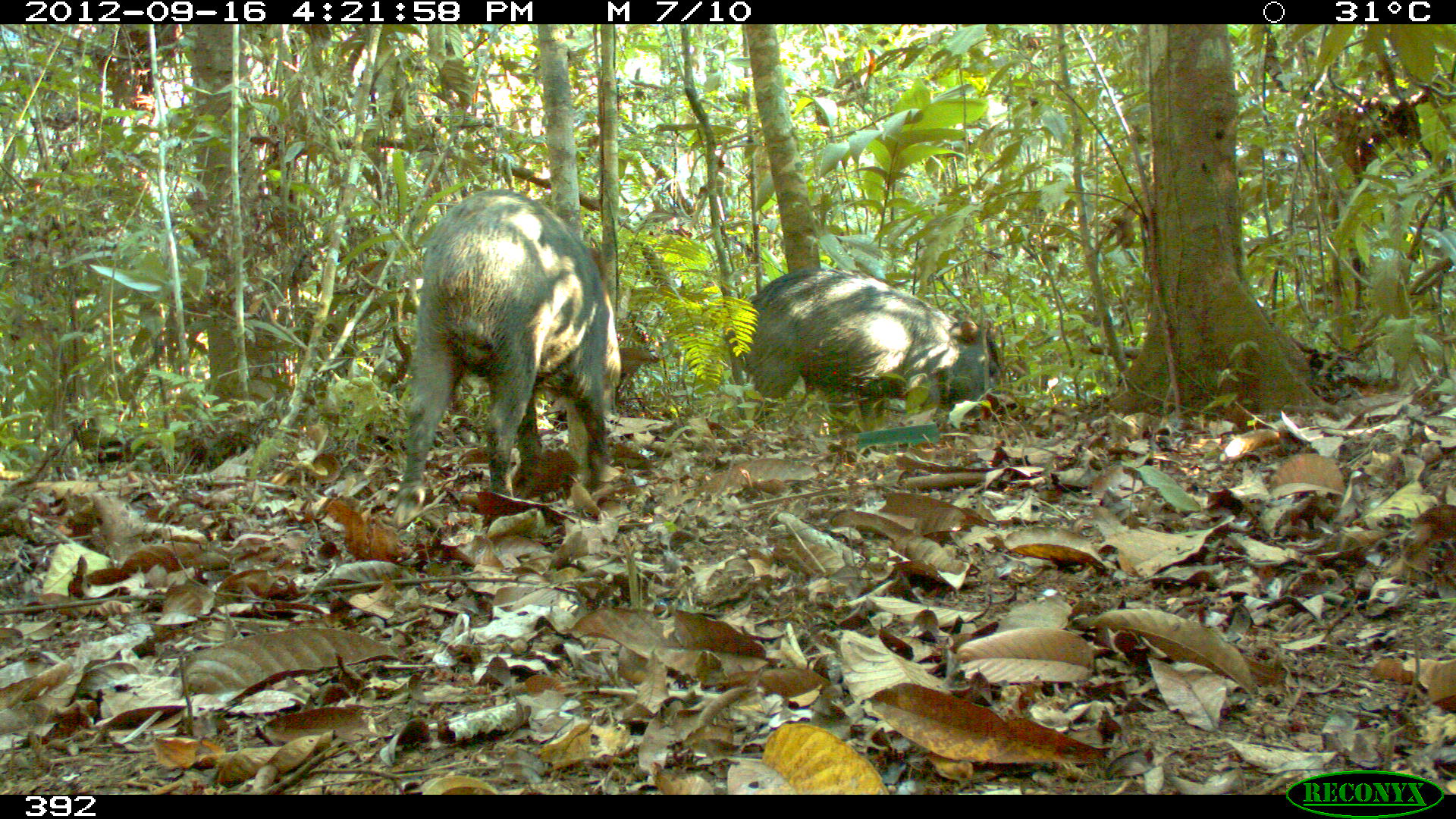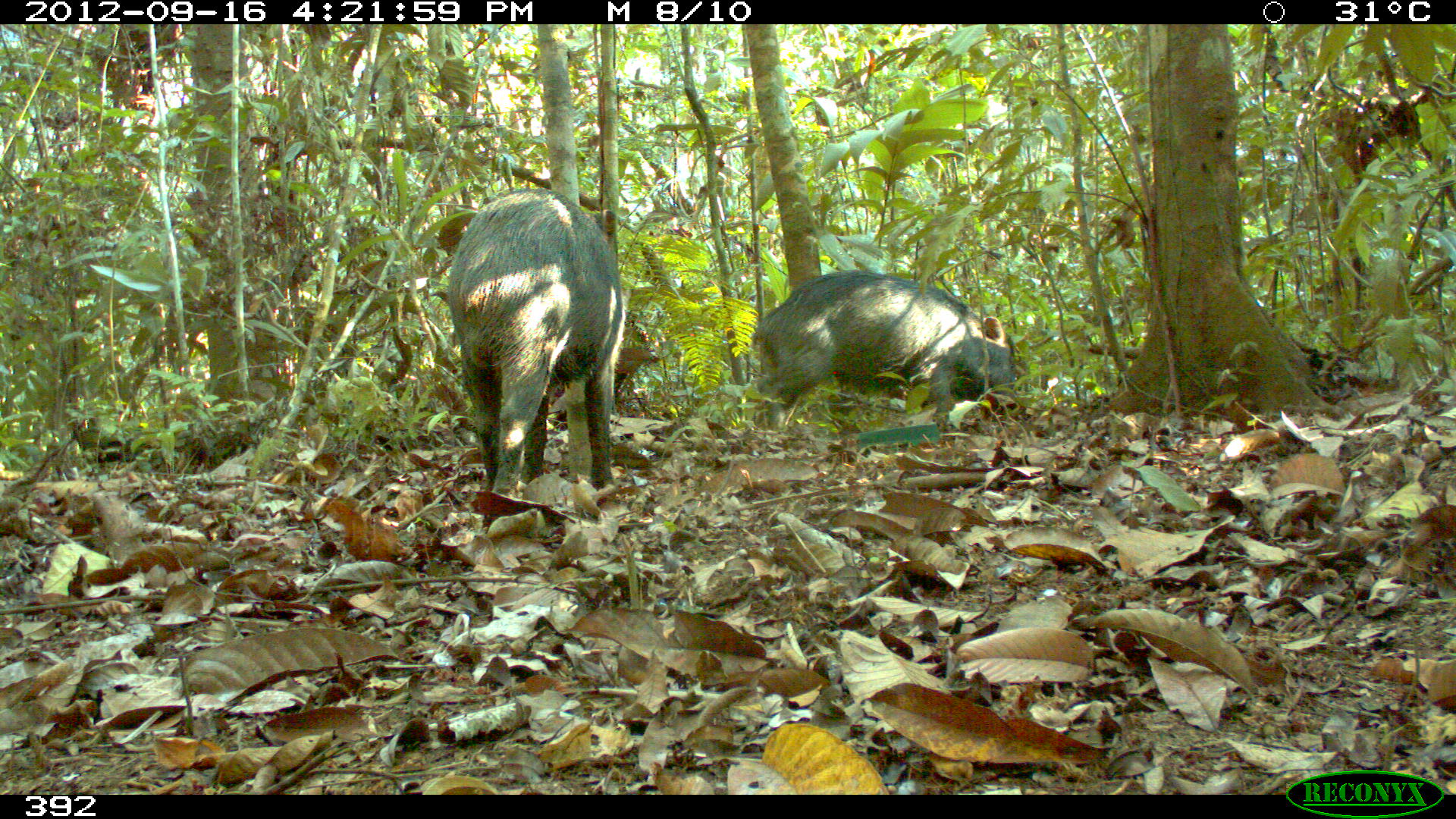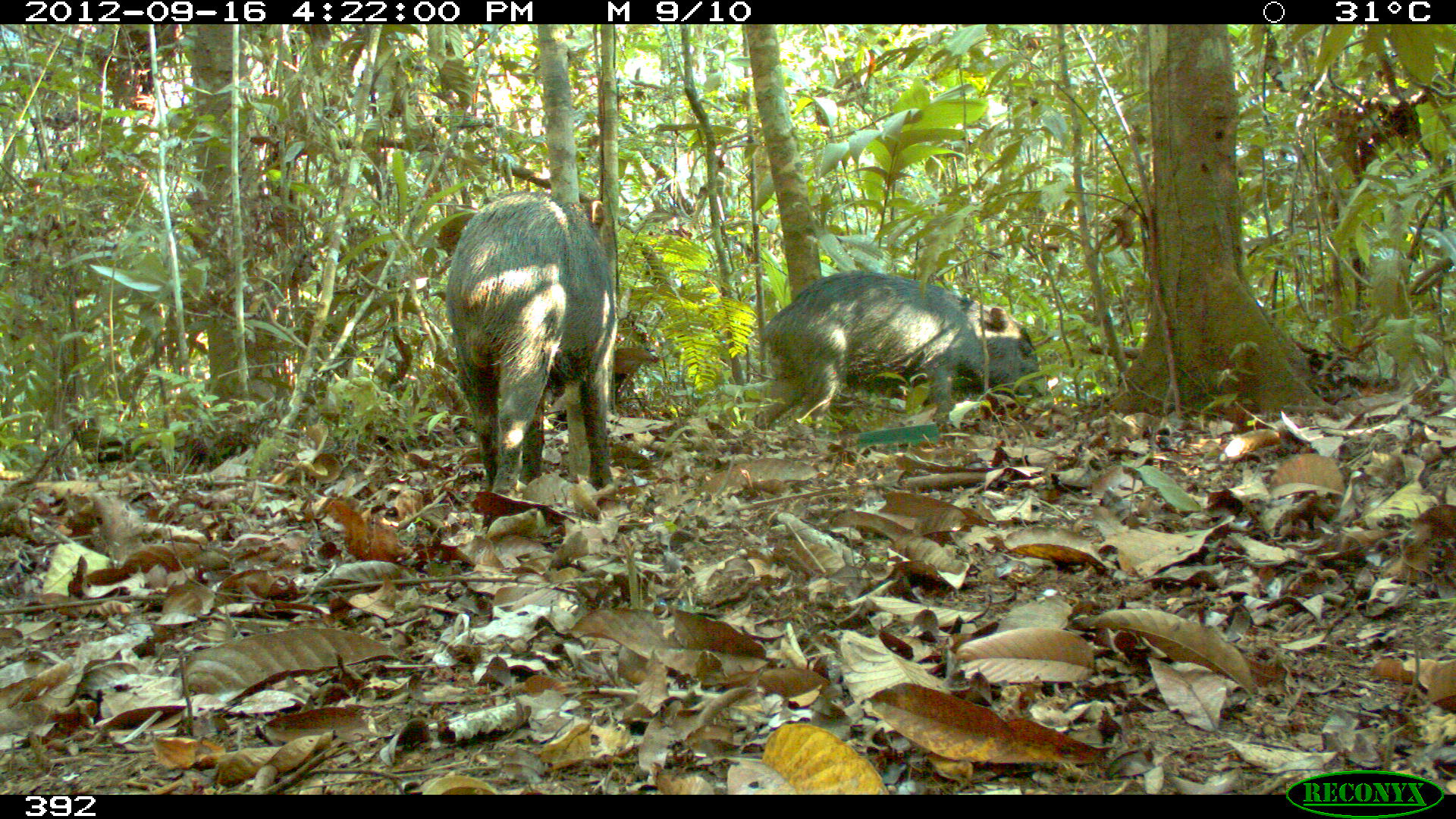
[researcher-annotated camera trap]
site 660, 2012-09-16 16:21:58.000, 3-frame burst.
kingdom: Animalia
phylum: Chordata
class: Mammalia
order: Artiodactyla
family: Tayassuidae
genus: Tayassu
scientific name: Tayassu pecari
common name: white-lipped peccary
Tayassu pecari (white-lipped peccary).